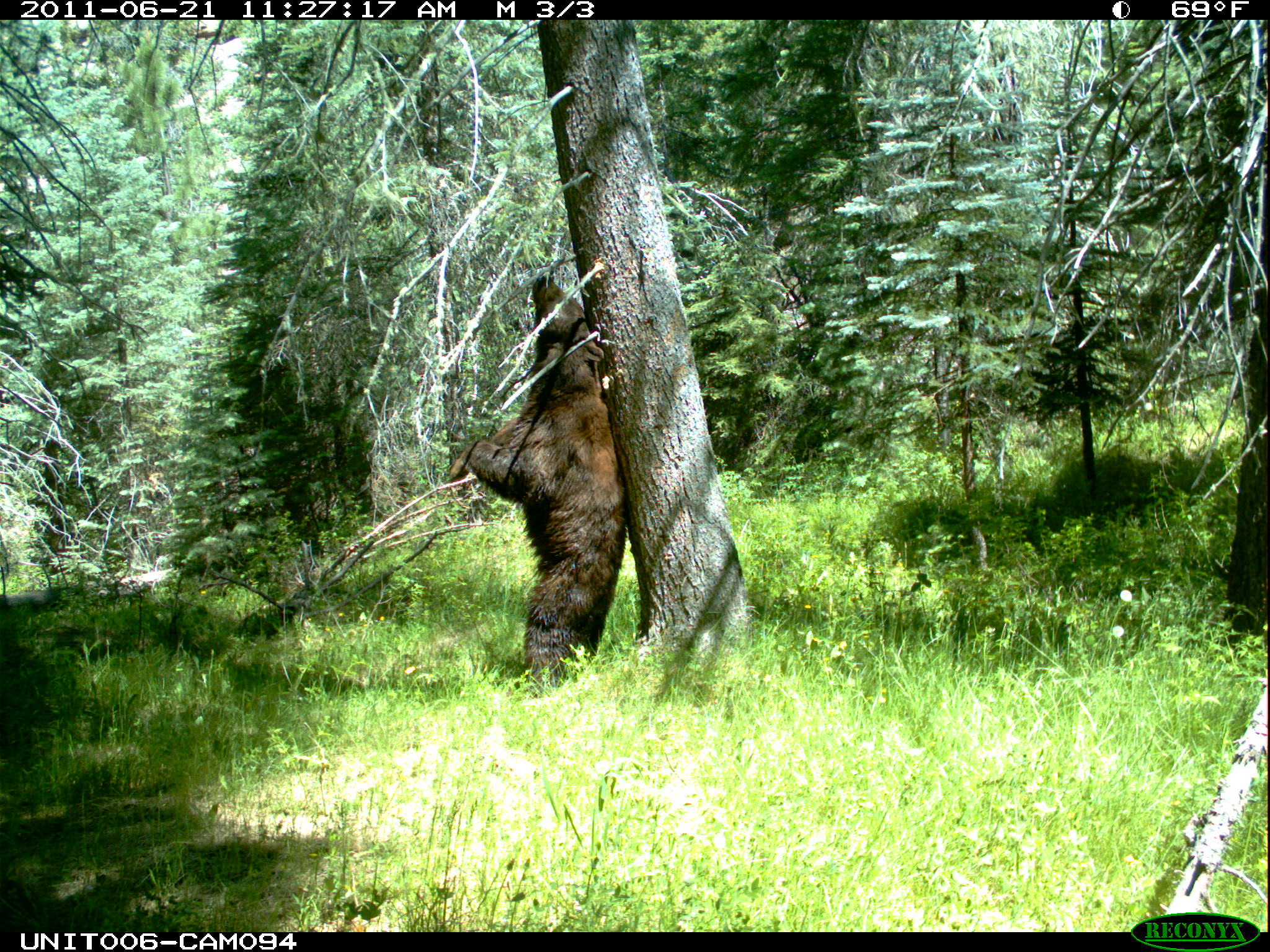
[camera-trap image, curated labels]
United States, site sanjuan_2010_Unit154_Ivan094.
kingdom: Animalia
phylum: Chordata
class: Mammalia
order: Carnivora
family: Ursidae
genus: Ursus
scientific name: Ursus americanus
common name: american black bear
Ursus americanus (american black bear).